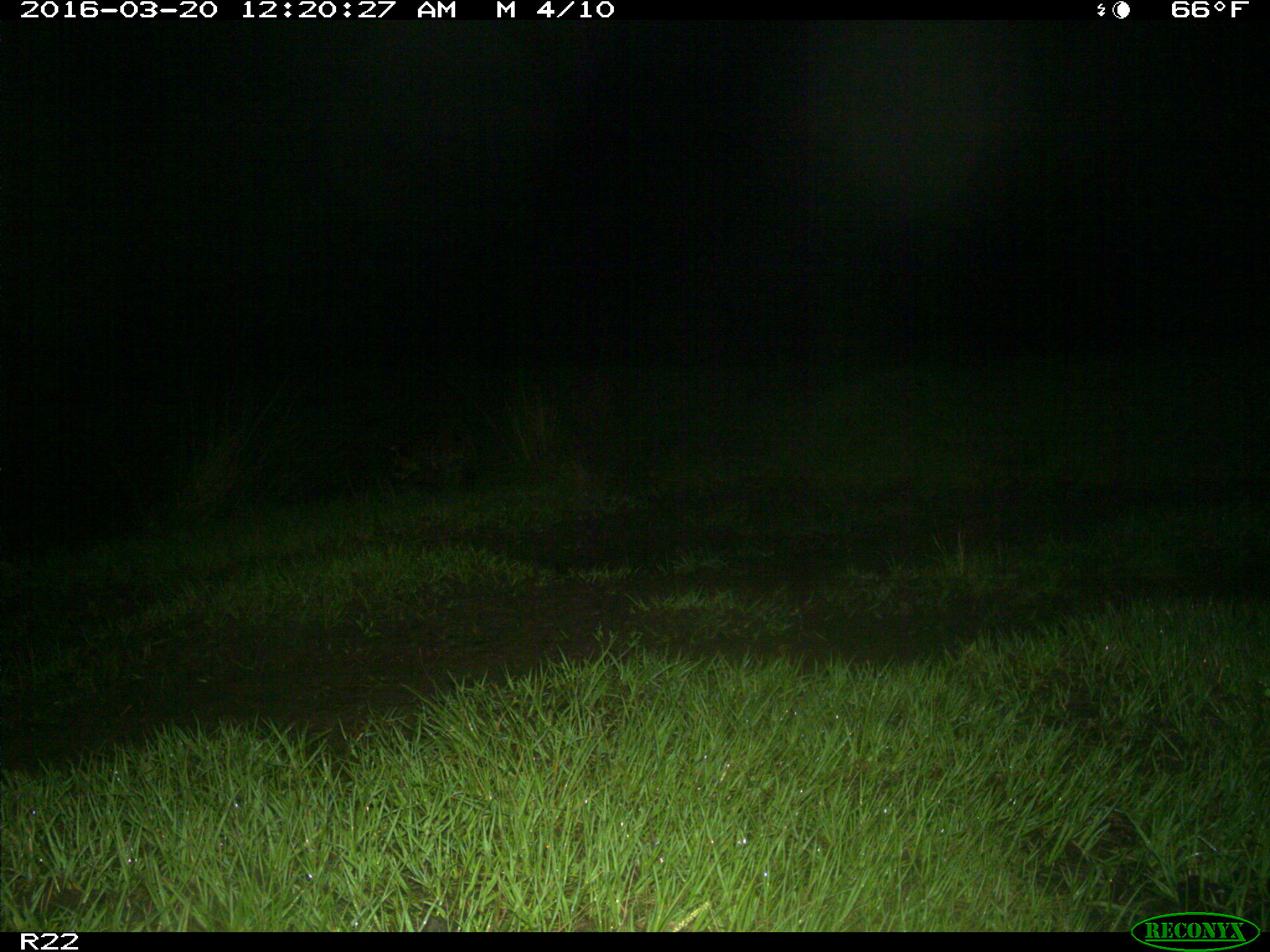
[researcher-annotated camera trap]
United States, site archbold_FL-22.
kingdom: Animalia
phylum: Chordata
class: Mammalia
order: Carnivora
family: Procyonidae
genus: Procyon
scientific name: Procyon lotor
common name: common raccoon